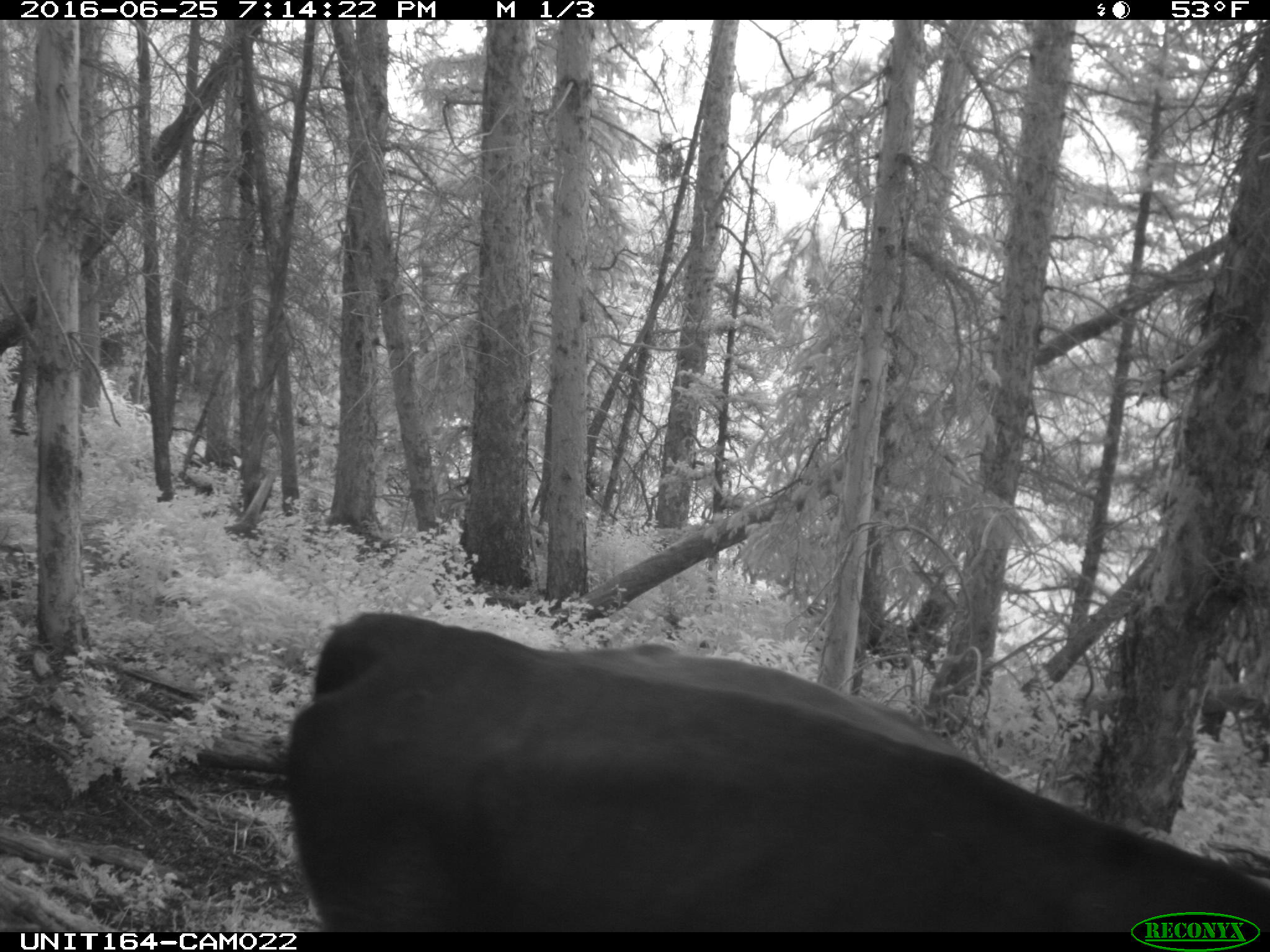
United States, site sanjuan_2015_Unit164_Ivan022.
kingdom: Animalia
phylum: Chordata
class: Mammalia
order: Artiodactyla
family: Bovidae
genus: Bos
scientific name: Bos taurus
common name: domestic cow